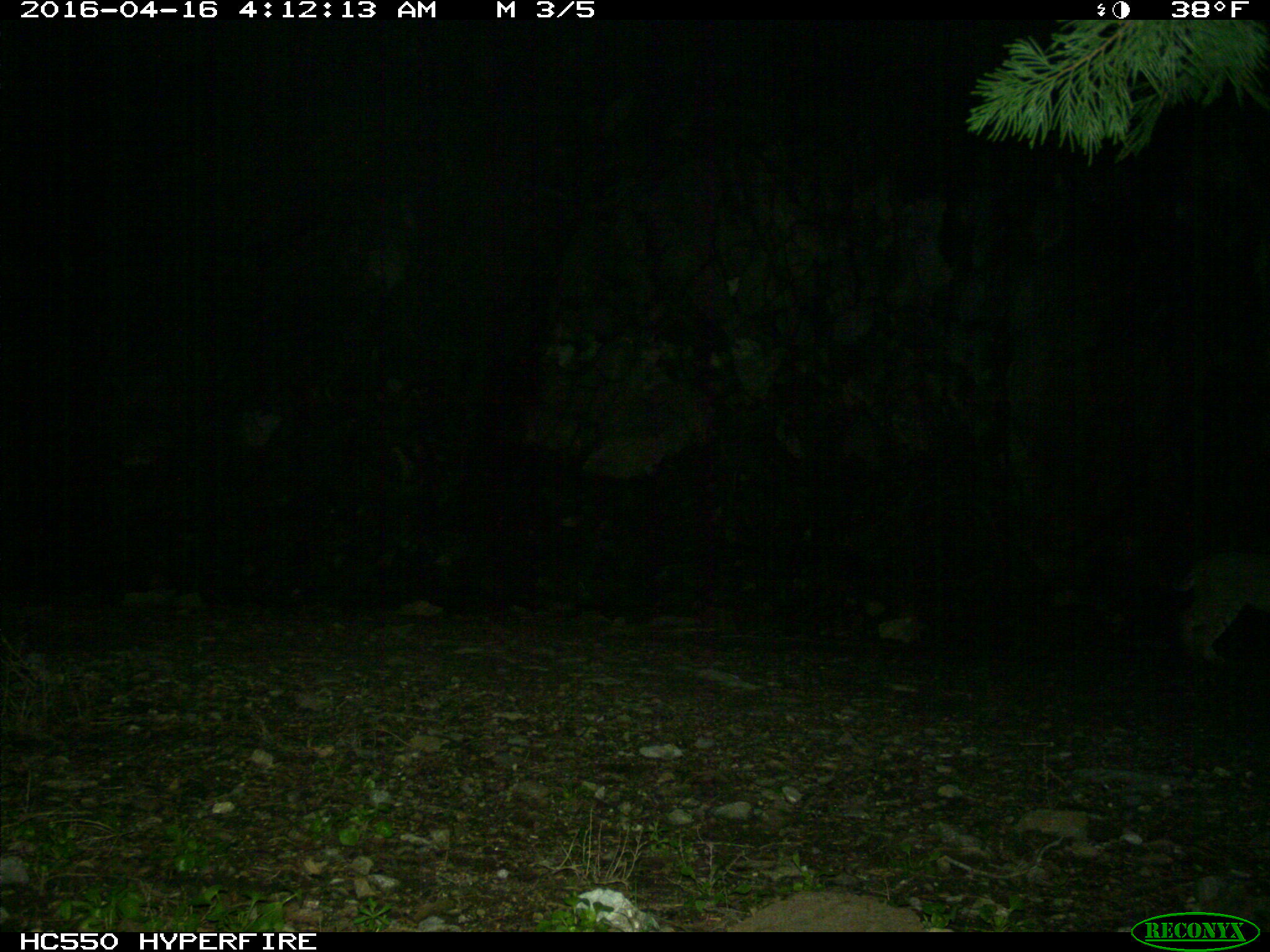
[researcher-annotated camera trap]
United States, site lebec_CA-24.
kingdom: Animalia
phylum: Chordata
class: Mammalia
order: Carnivora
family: Felidae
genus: Lynx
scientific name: Lynx rufus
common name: bobcat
Lynx rufus (bobcat).